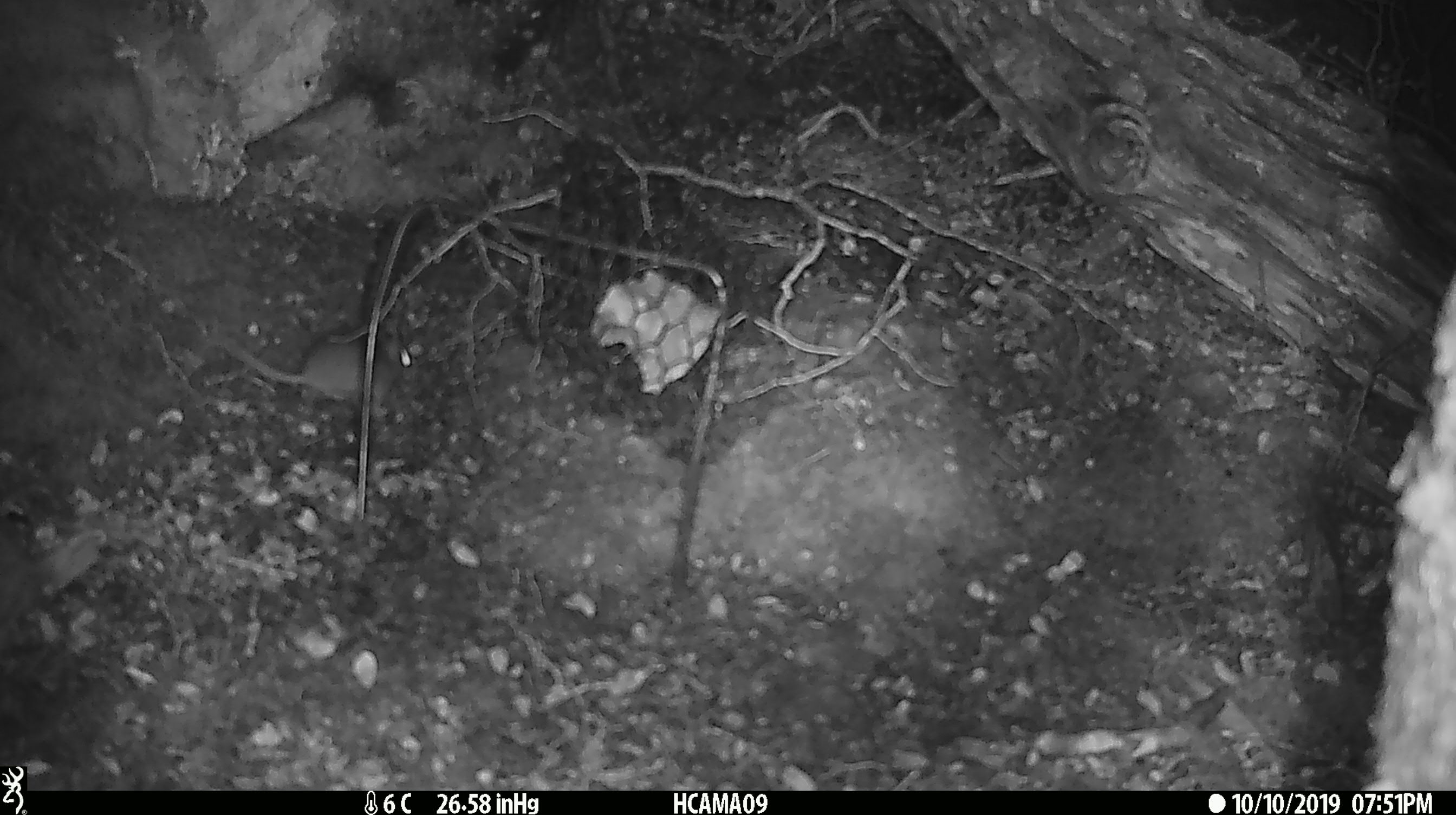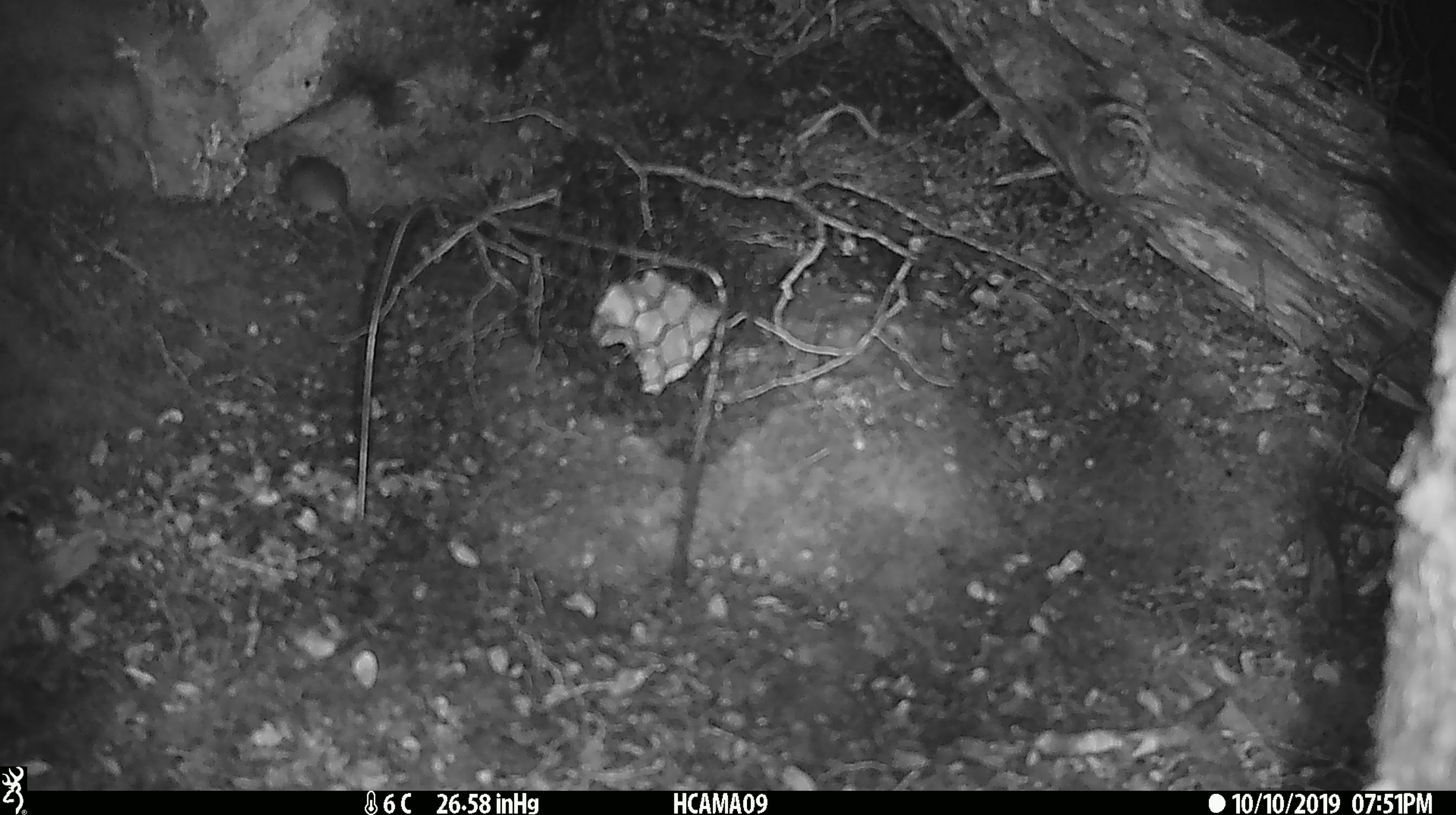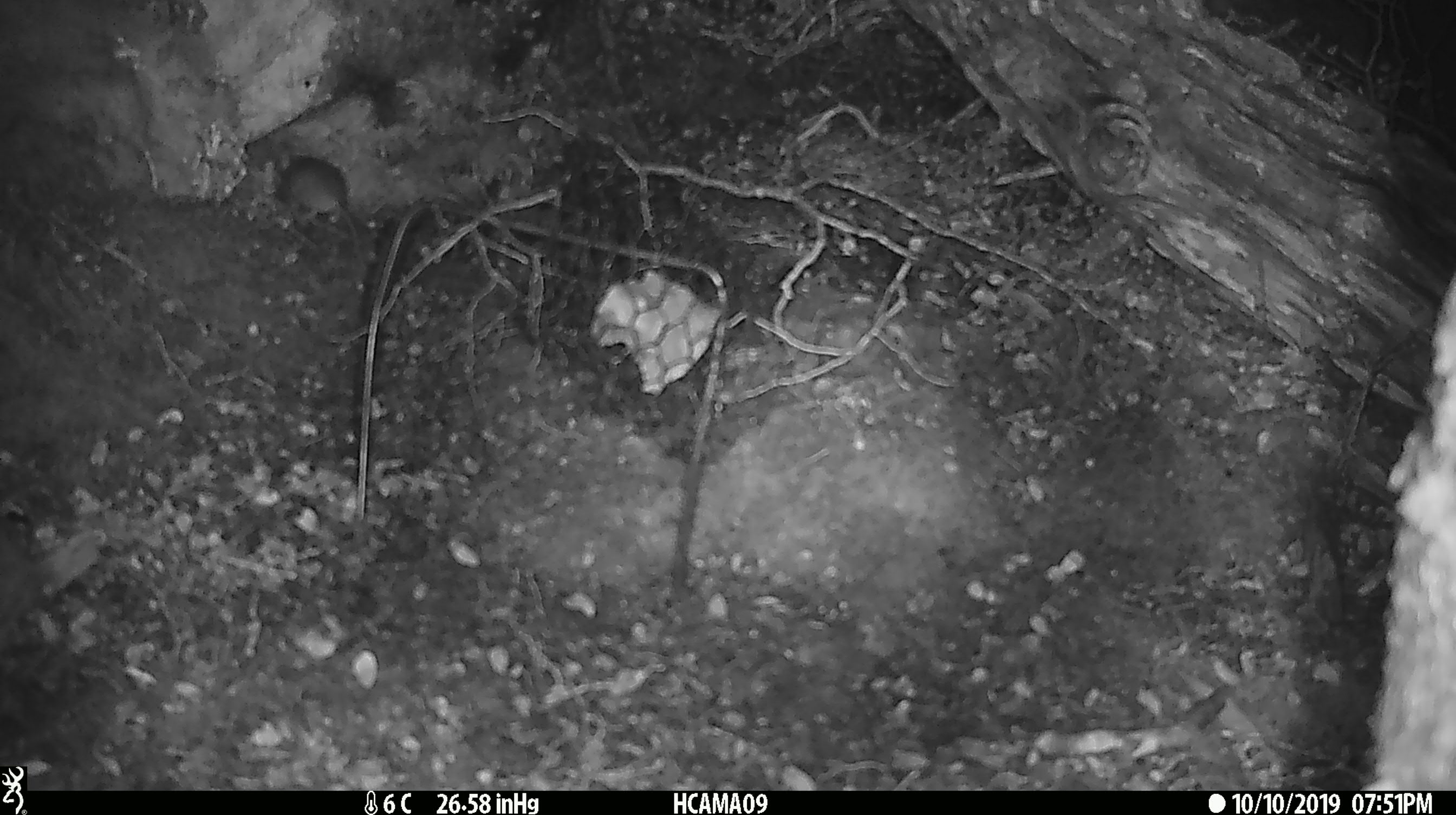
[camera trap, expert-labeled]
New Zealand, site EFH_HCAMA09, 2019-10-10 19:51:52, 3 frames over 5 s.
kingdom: Animalia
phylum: Chordata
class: Mammalia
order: Rodentia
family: Muridae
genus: Mus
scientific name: Mus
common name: mouse